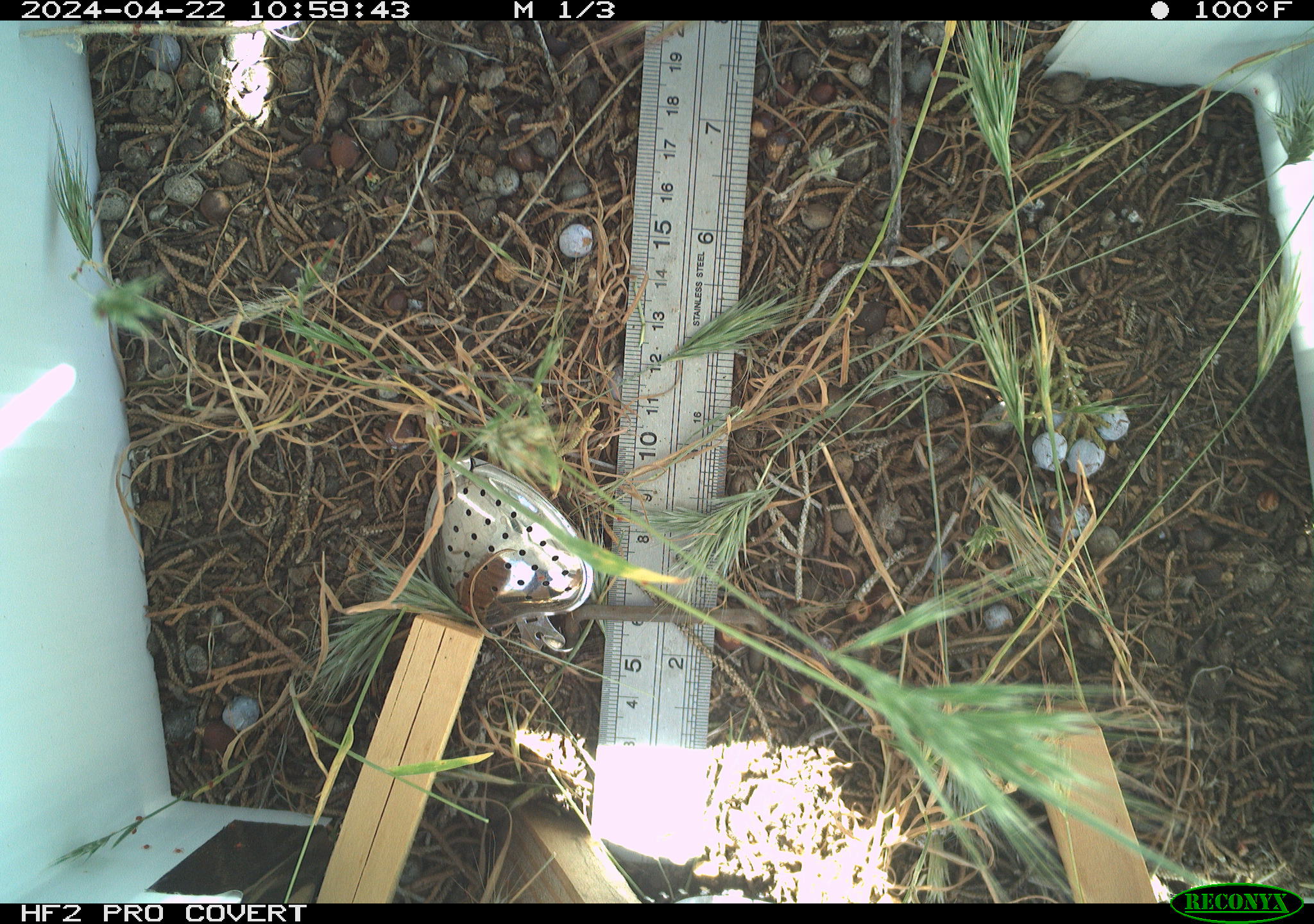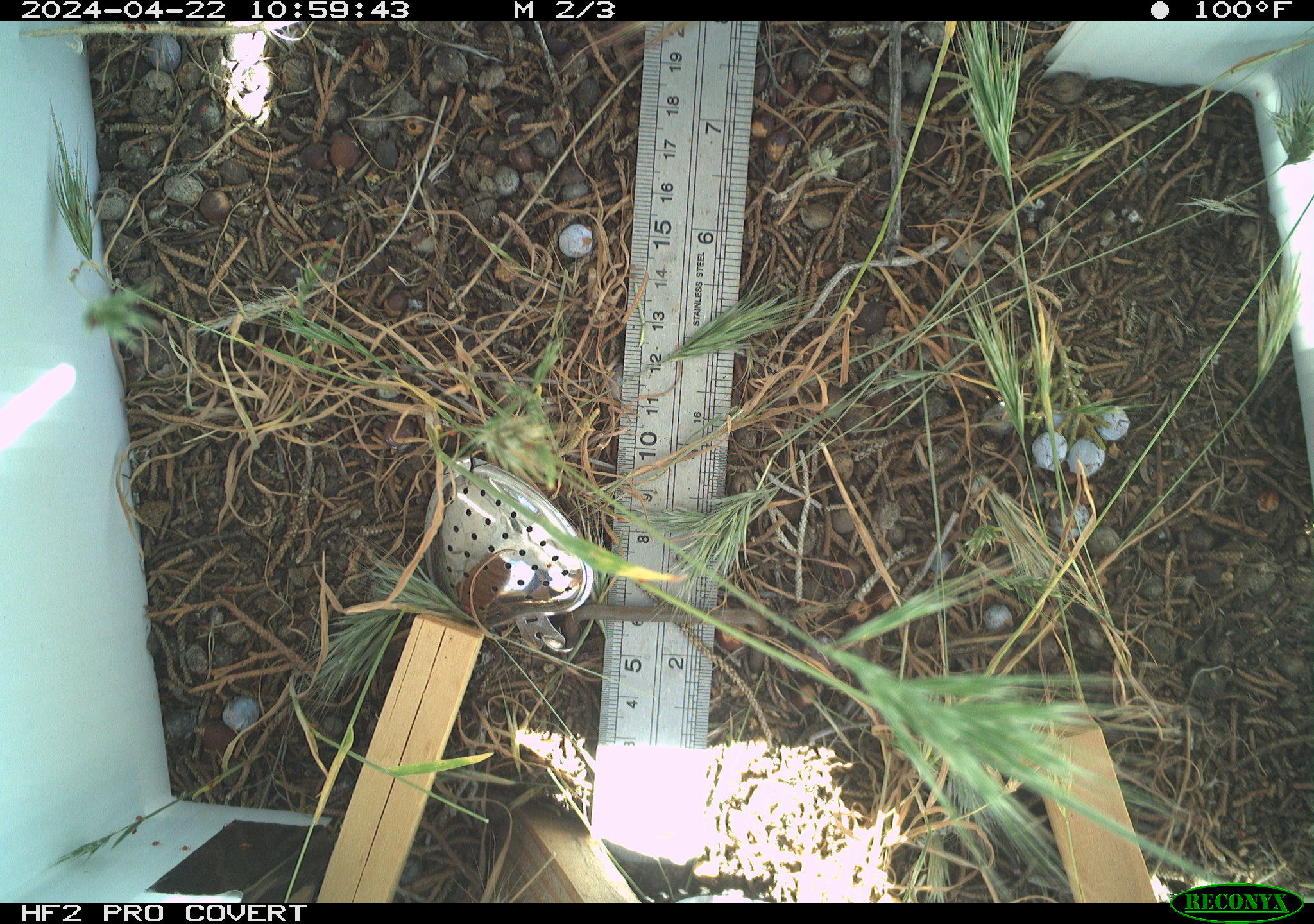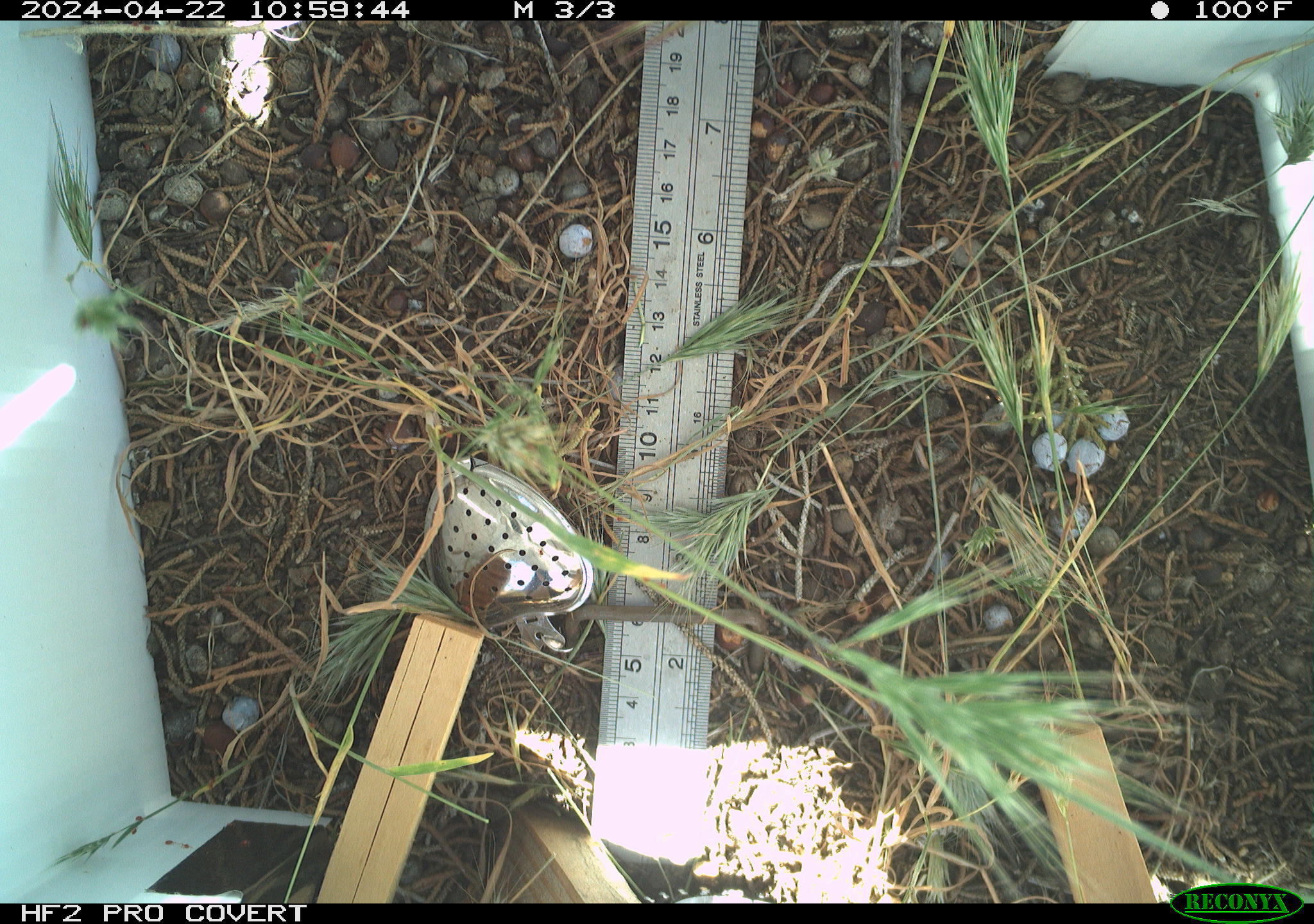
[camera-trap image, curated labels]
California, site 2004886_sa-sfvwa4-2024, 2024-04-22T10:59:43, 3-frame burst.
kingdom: Animalia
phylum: Arthropoda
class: Insecta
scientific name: Insecta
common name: insect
Insect (Insecta).